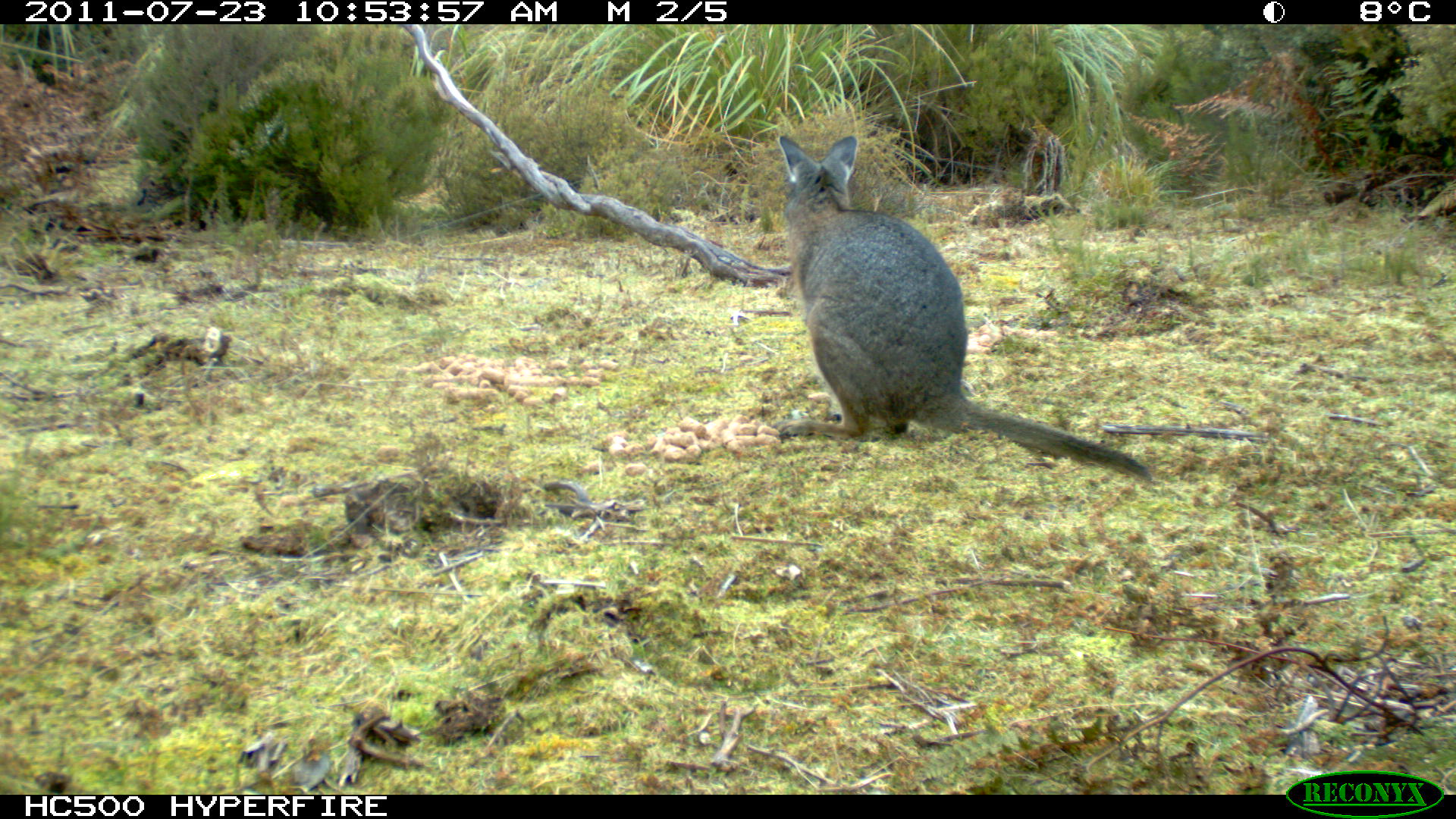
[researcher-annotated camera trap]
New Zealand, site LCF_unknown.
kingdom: Animalia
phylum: Chordata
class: Mammalia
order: Diprotodontia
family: Macropodidae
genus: Notamacropus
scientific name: Notamacropus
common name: wallaby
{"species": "wallaby (Notamacropus)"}